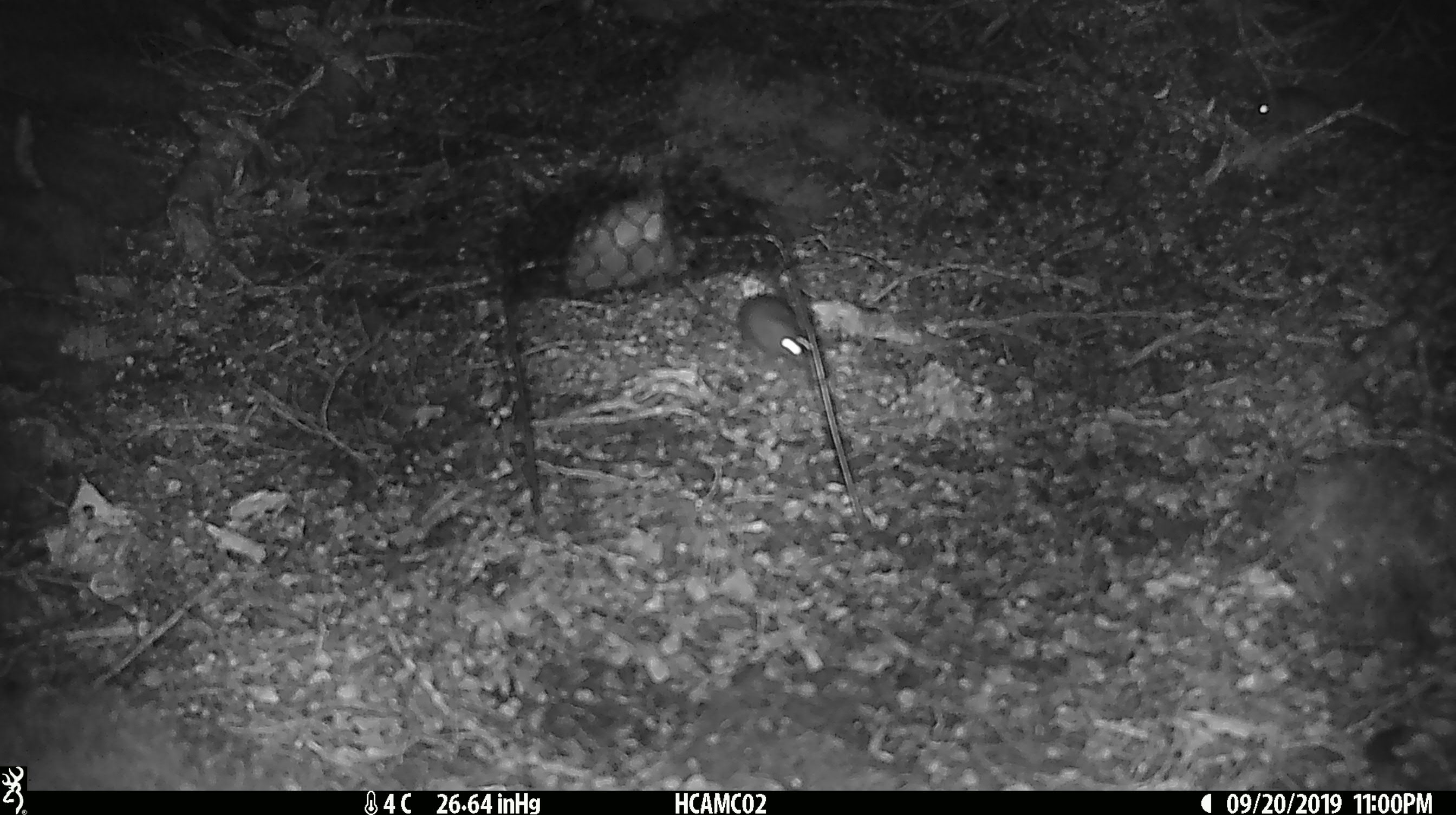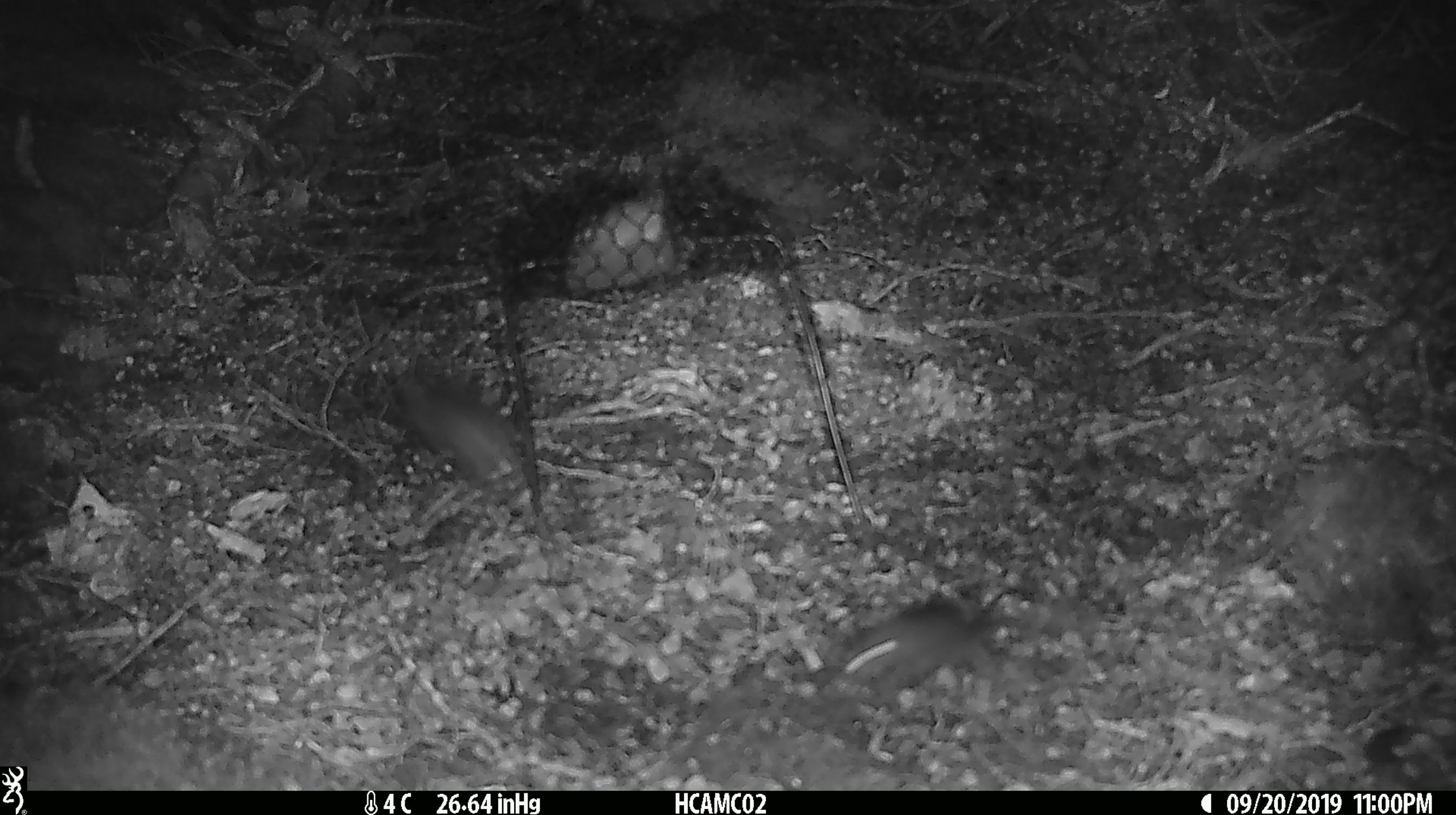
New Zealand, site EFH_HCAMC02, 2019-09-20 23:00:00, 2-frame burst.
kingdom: Animalia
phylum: Chordata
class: Mammalia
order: Rodentia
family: Muridae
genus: Mus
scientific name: Mus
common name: mouse